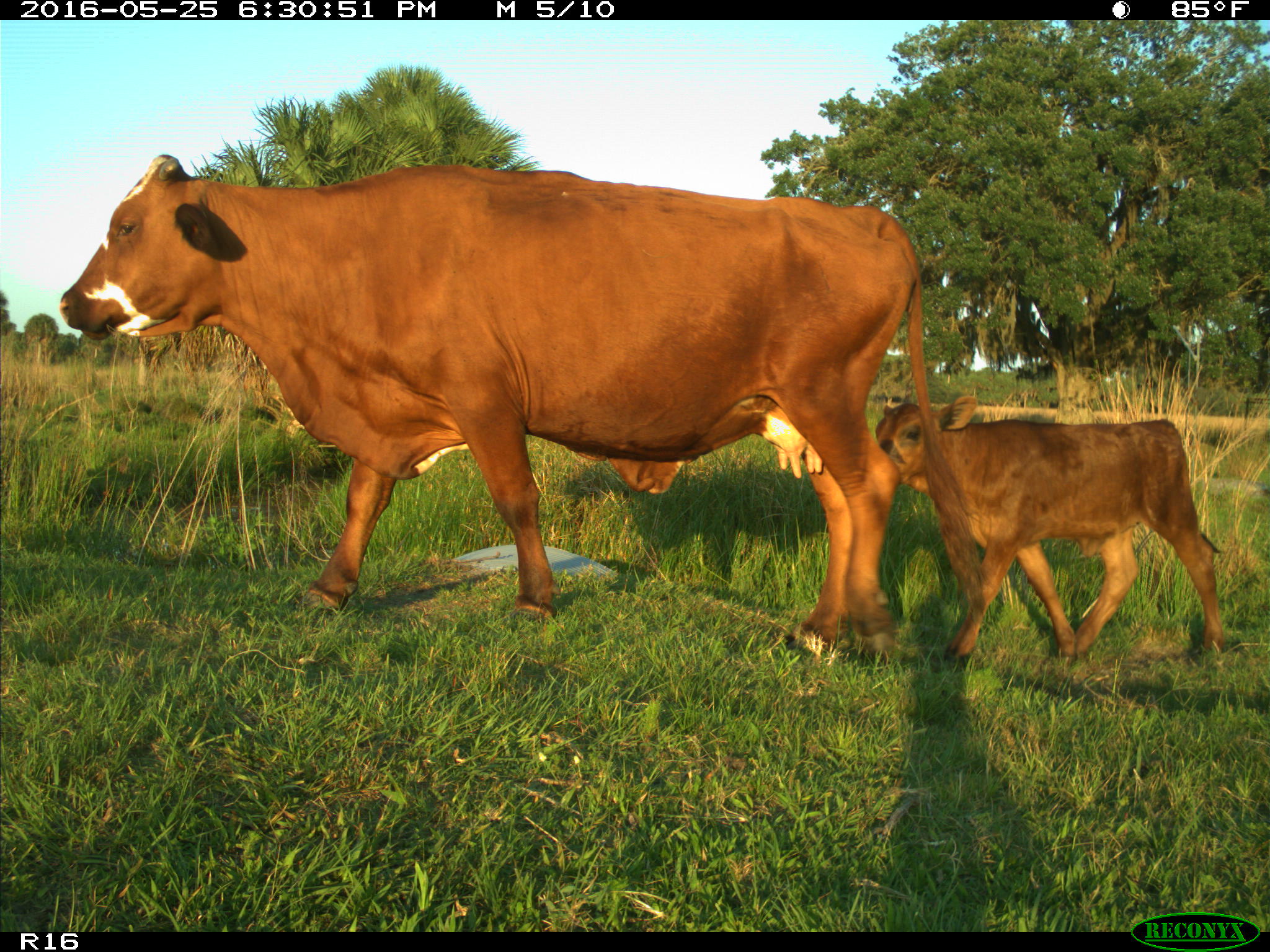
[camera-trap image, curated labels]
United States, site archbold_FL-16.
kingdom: Animalia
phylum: Chordata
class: Mammalia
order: Artiodactyla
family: Bovidae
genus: Bos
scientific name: Bos taurus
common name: domestic cow